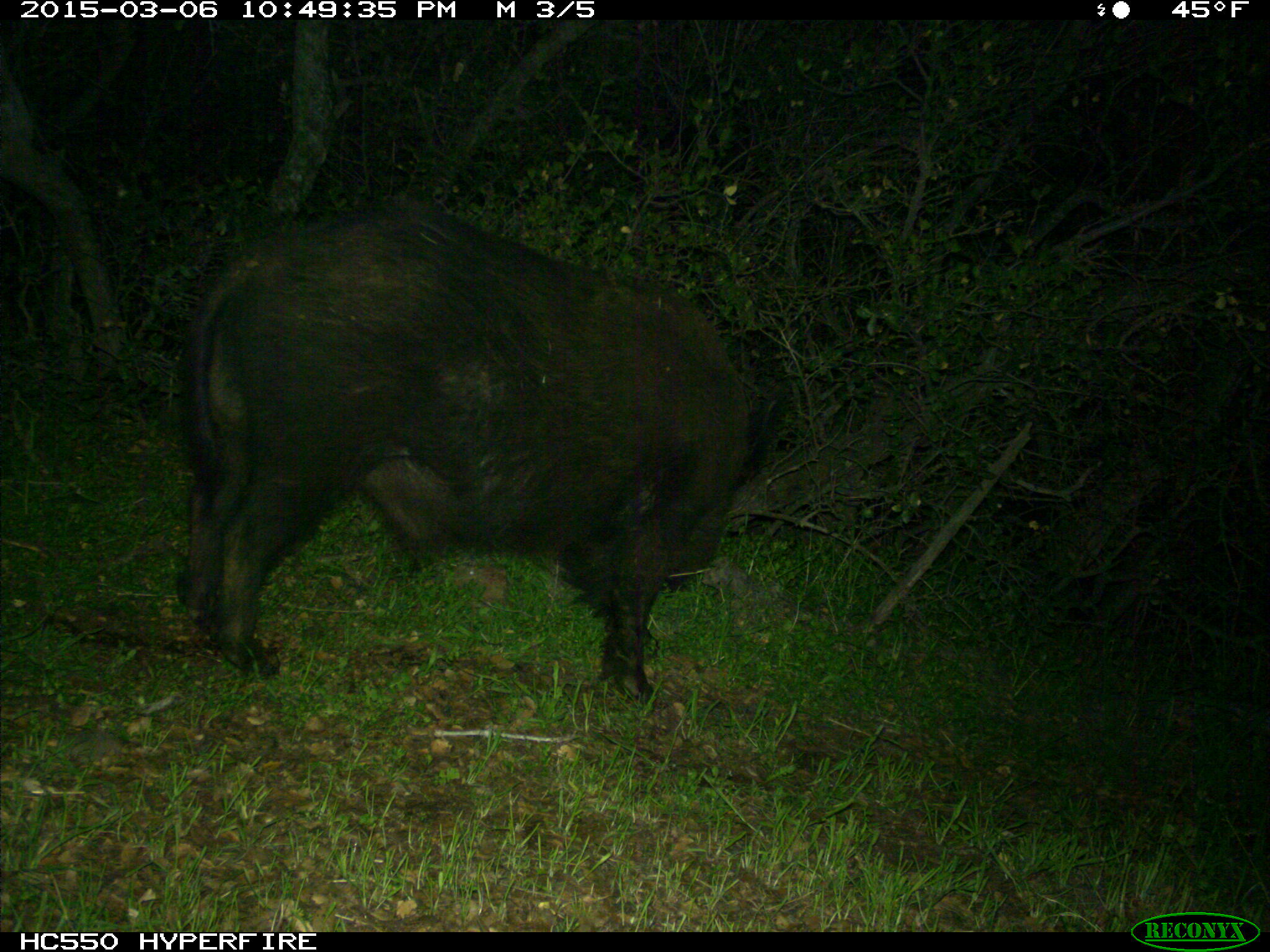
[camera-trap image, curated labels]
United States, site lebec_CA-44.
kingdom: Animalia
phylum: Chordata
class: Mammalia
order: Artiodactyla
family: Suidae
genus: Sus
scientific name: Sus scrofa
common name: wild boar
Sus scrofa (wild boar).